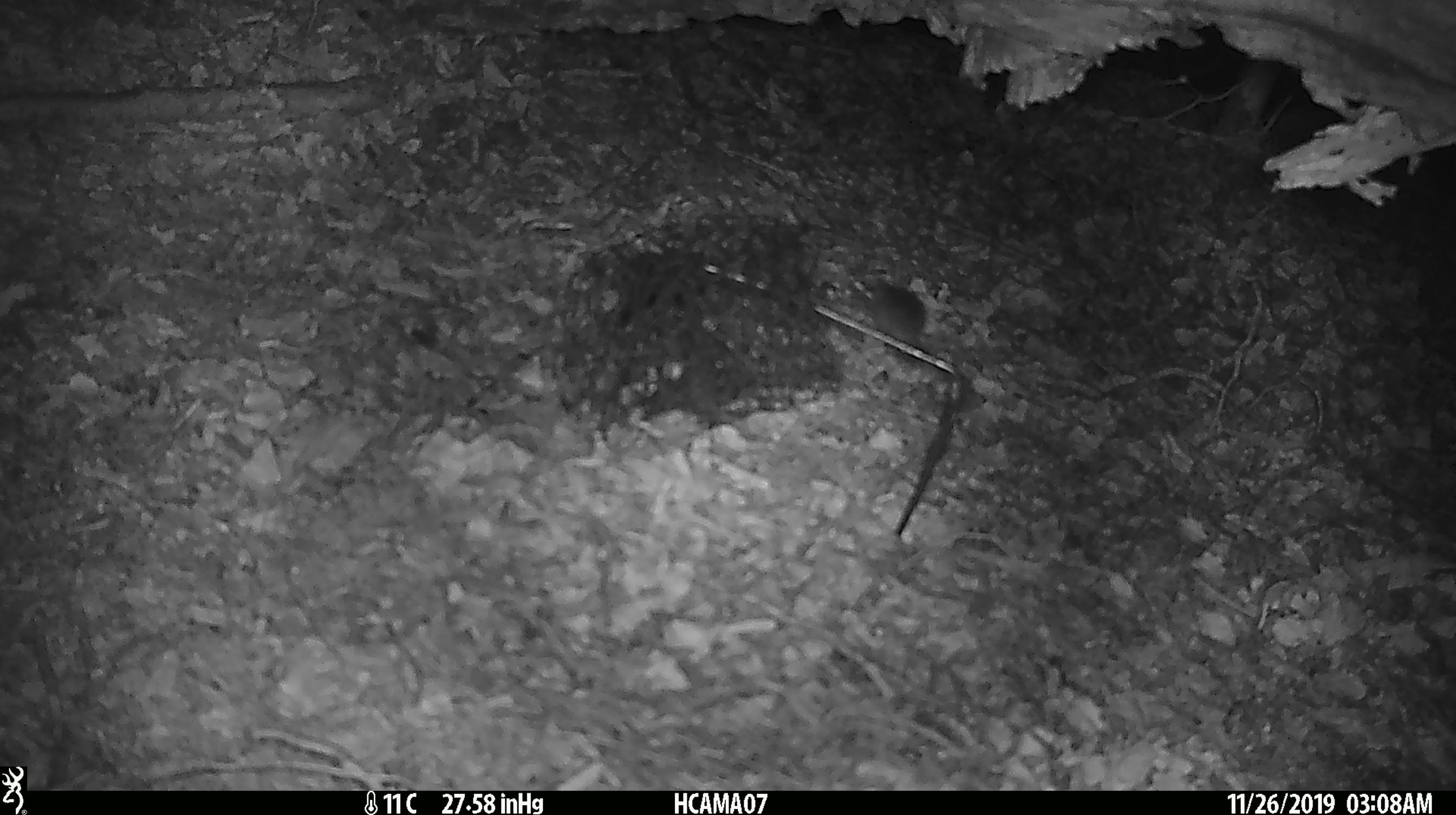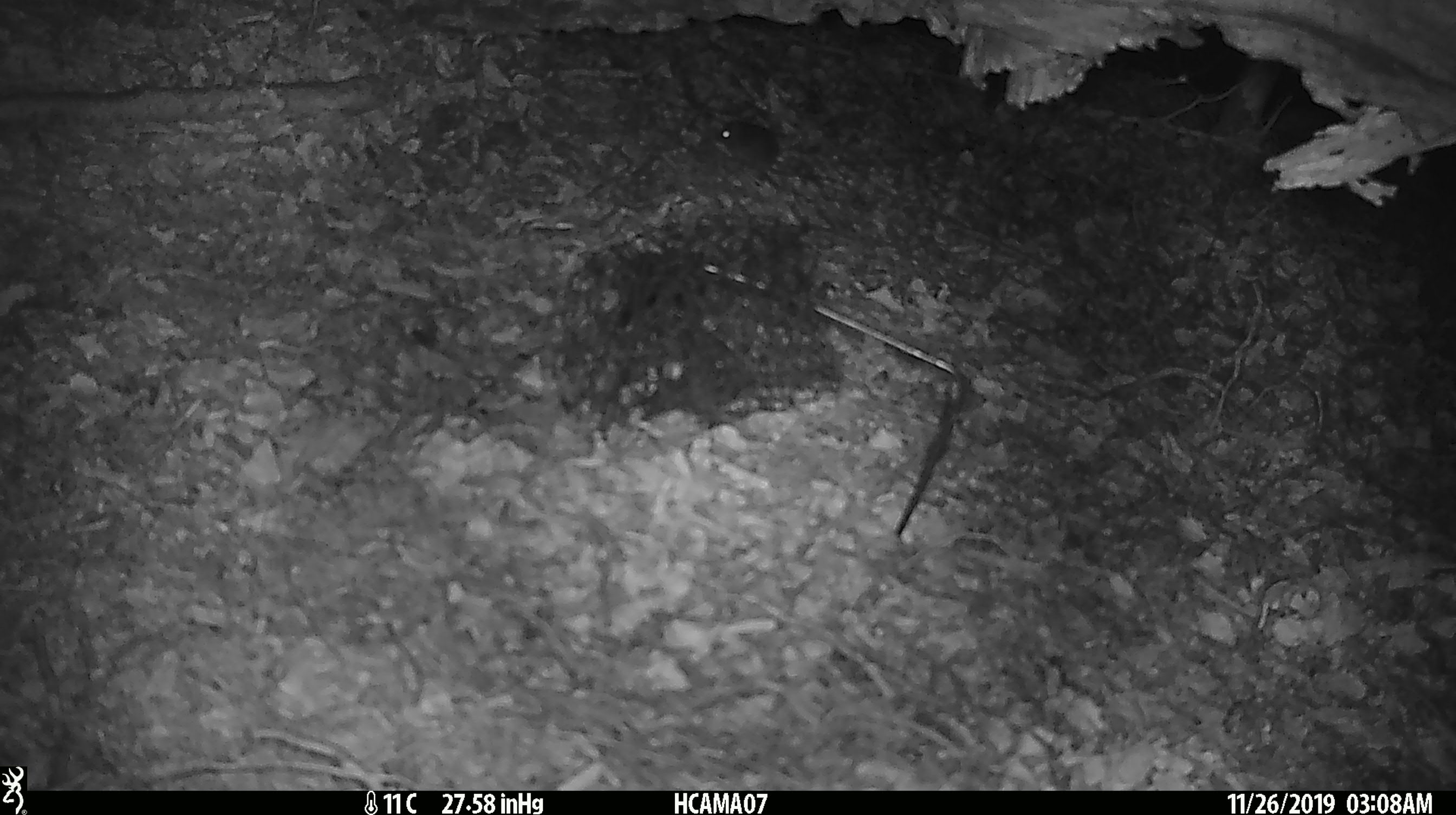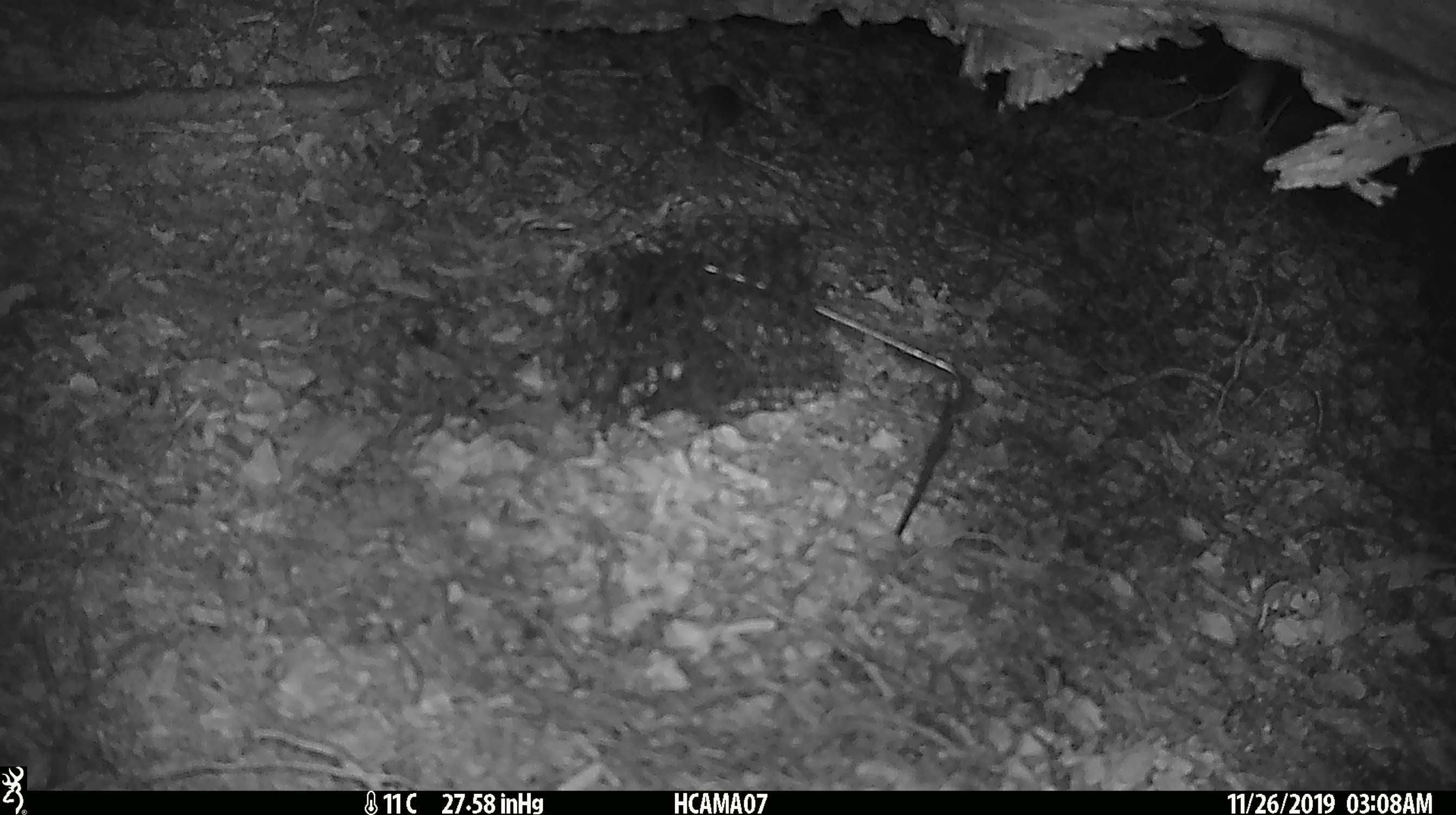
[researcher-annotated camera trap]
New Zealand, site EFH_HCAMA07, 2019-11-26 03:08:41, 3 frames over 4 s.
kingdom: Animalia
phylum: Chordata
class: Mammalia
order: Rodentia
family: Muridae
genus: Mus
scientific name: Mus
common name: mouse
Mouse (Mus).